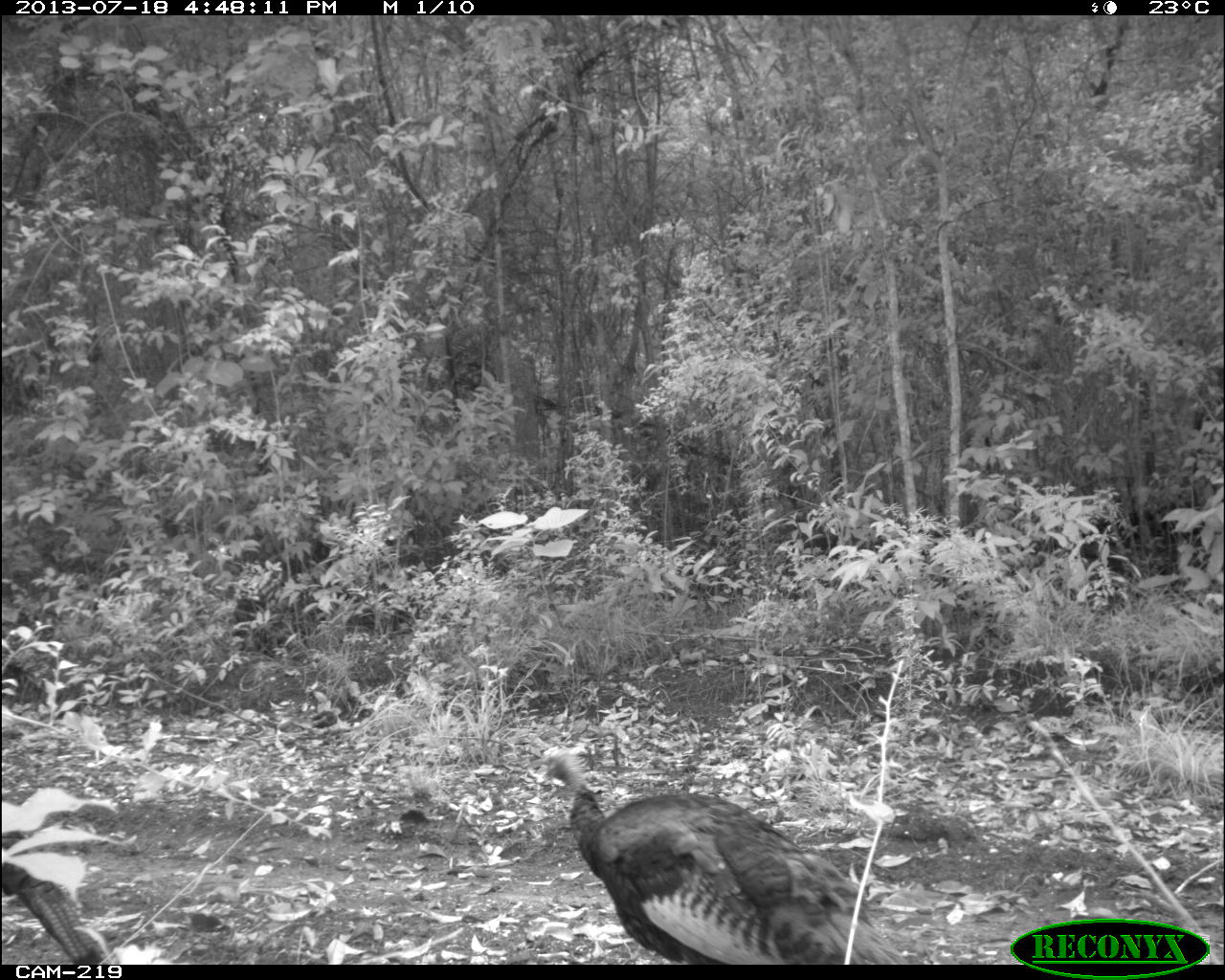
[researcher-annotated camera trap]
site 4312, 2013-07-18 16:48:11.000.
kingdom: Animalia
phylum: Chordata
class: Aves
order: Galliformes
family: Phasianidae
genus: Meleagris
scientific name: Meleagris ocellata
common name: ocellated turkey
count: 2